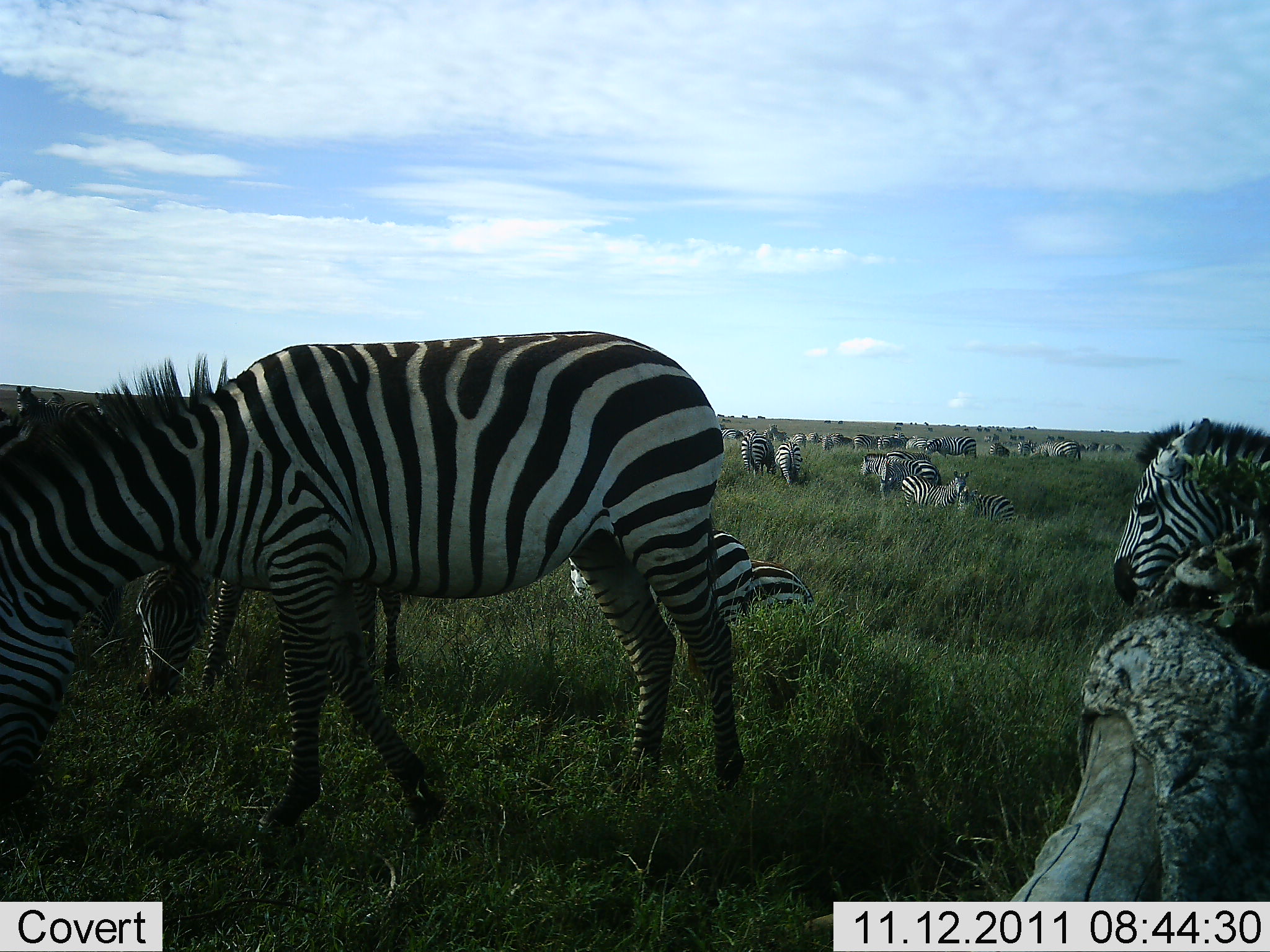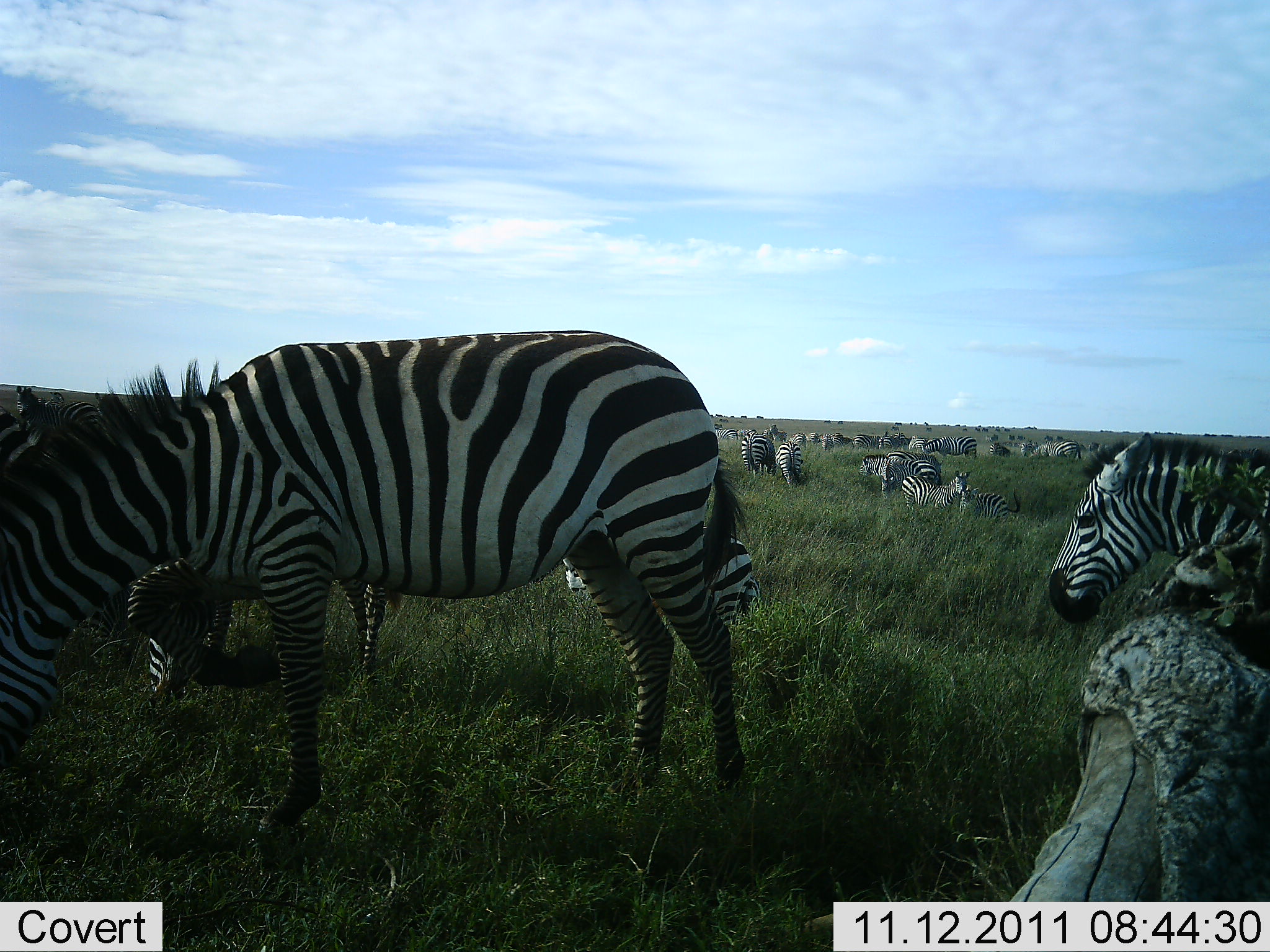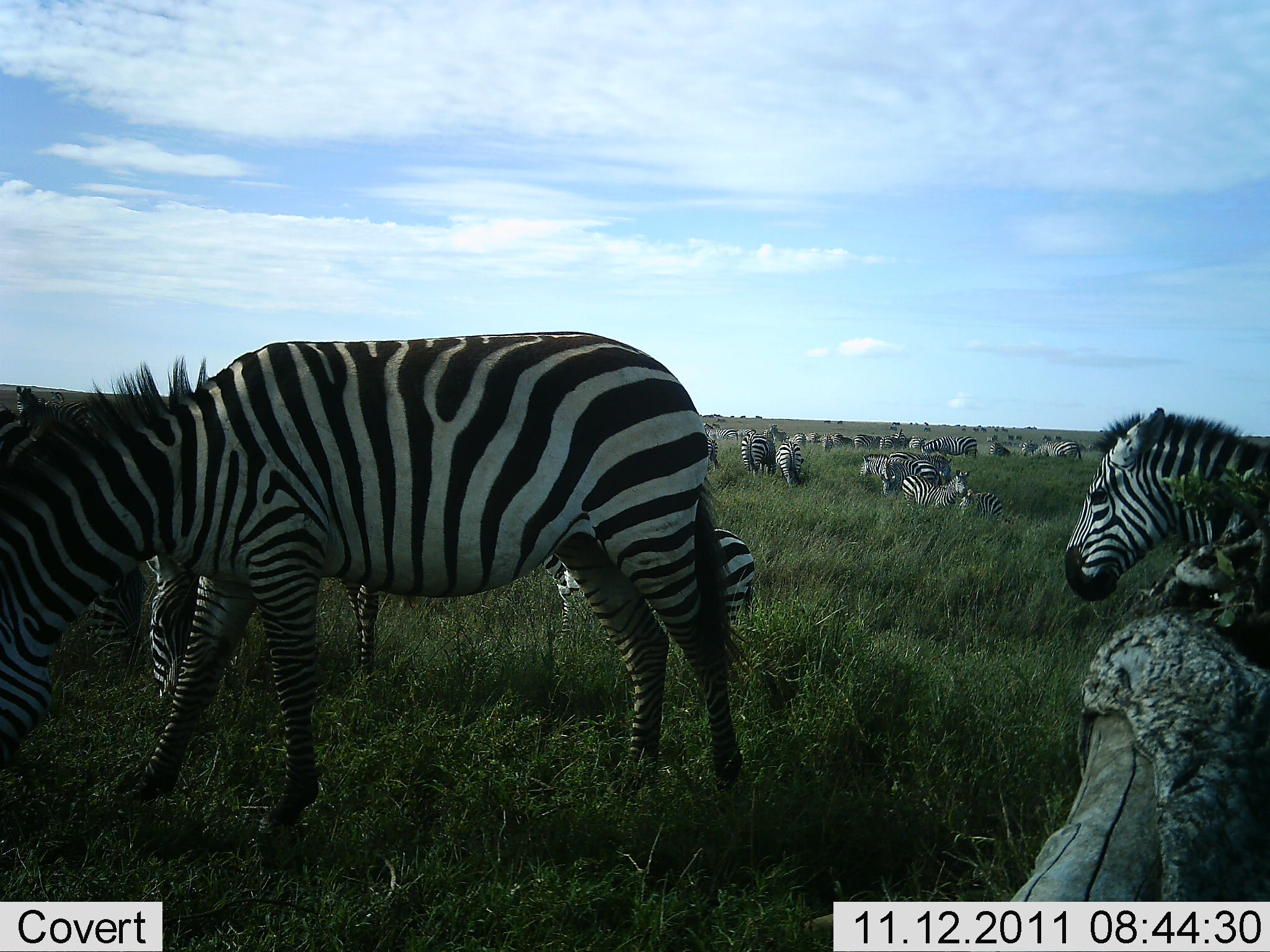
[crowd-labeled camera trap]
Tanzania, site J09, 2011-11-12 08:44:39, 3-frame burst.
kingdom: Animalia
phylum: Chordata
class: Mammalia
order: Perissodactyla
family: Equidae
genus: Equus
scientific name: Equus quagga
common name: plains zebra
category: zebra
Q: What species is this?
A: Zebra (plains zebra) (Equus quagga).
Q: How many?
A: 11-50.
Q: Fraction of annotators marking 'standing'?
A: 69%.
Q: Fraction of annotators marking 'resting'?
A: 38%.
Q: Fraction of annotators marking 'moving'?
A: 46%.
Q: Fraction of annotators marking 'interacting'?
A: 8%.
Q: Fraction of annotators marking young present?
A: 8%.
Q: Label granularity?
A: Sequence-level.